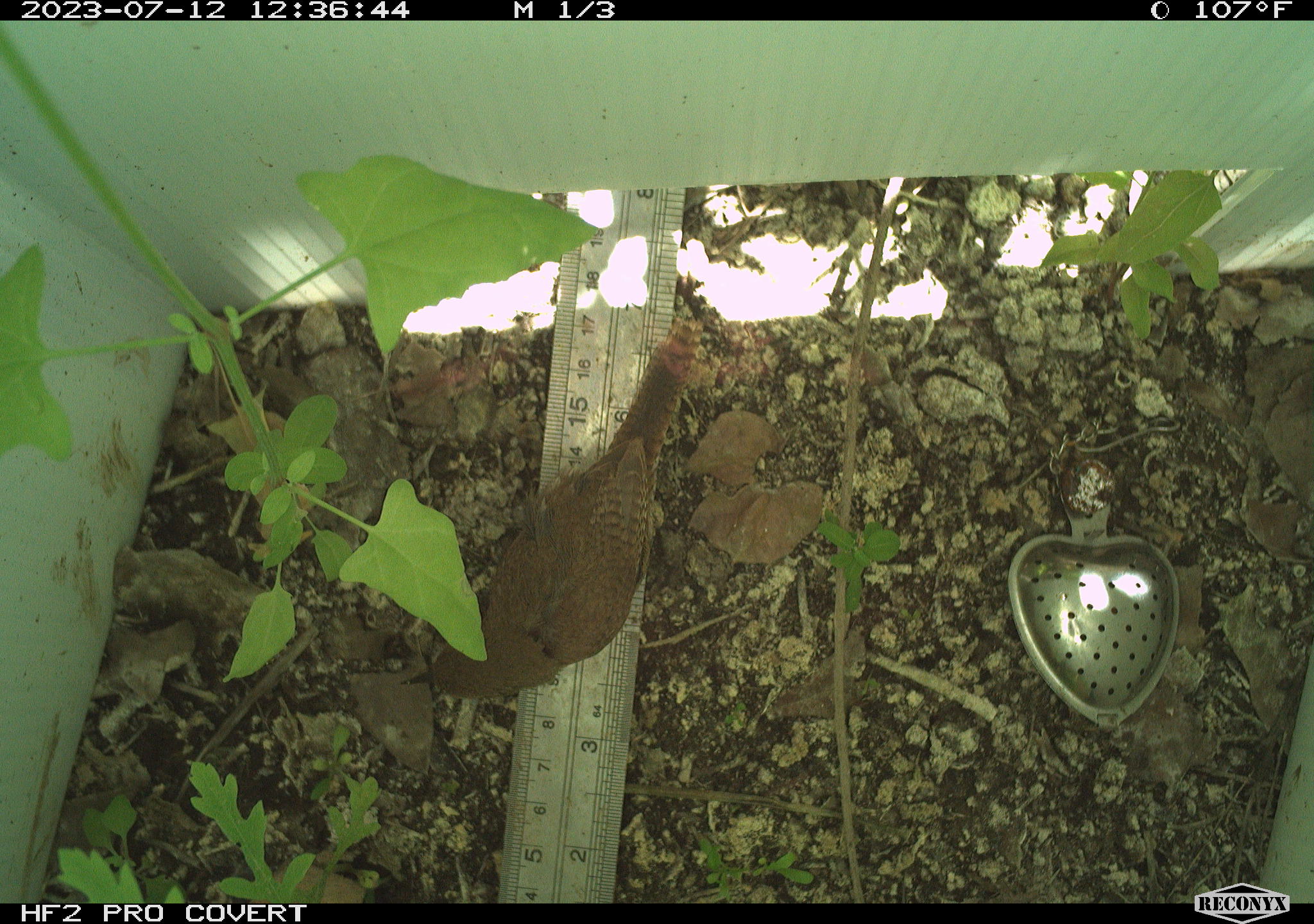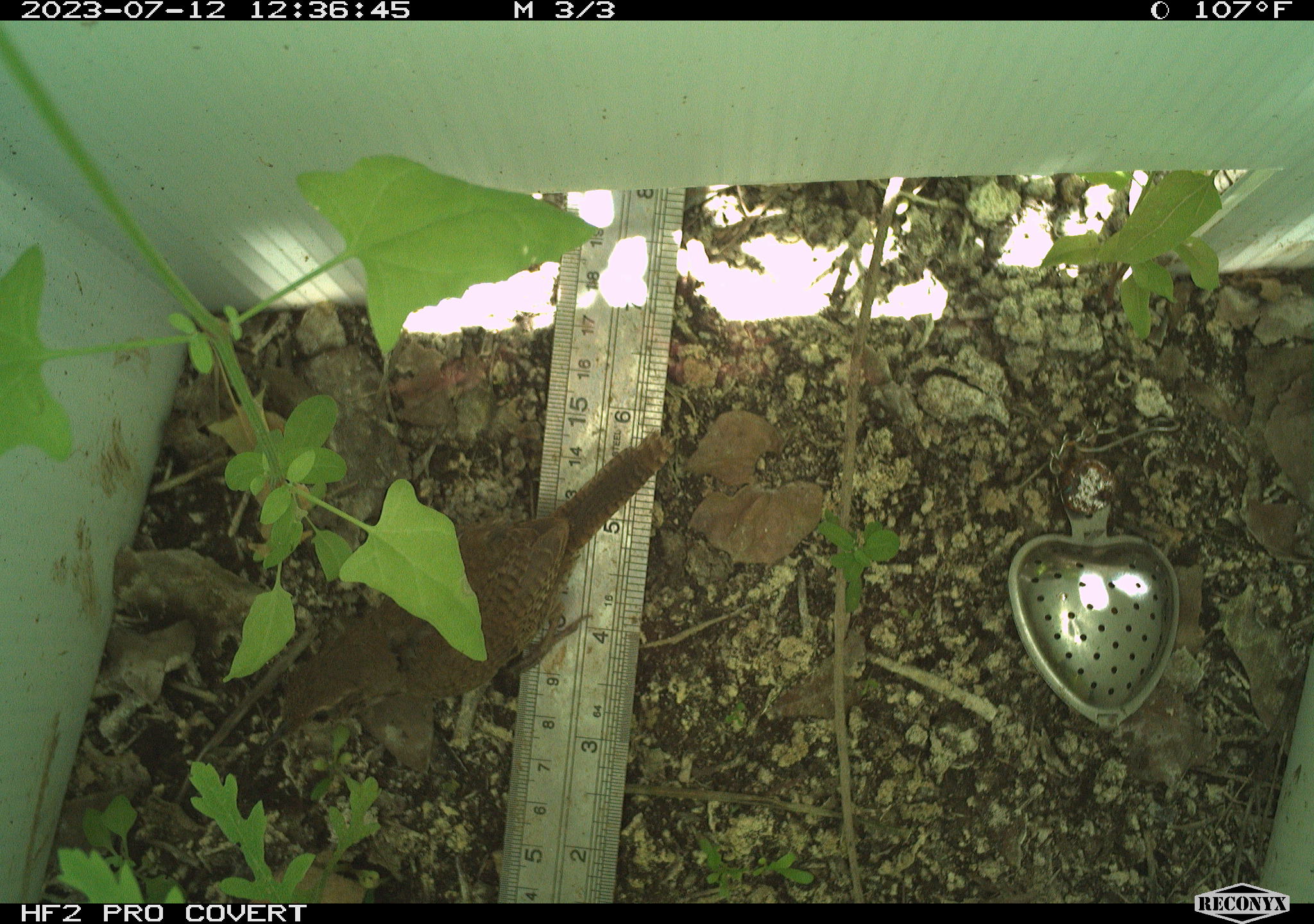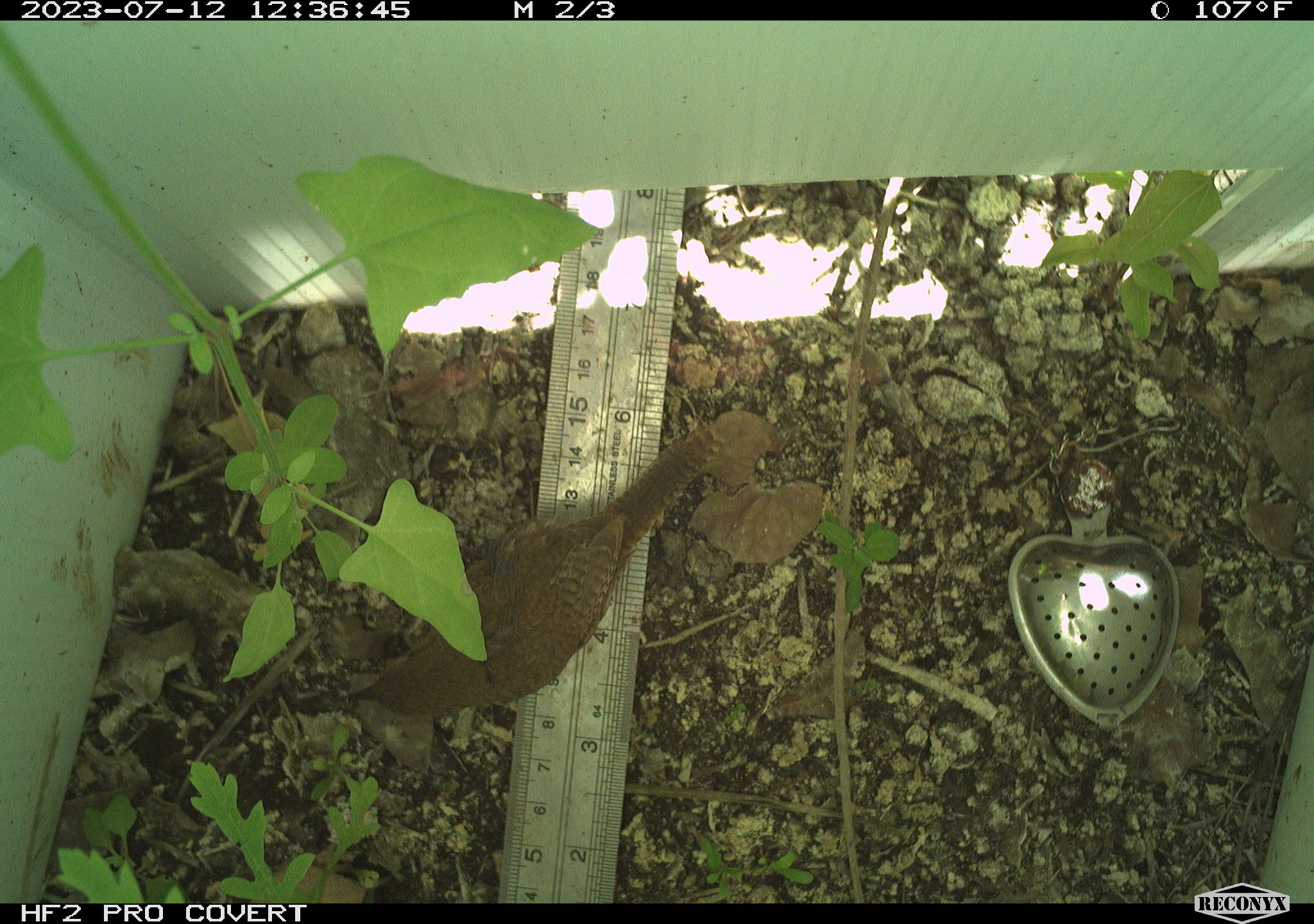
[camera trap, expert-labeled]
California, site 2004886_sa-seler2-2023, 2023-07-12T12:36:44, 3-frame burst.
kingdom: Animalia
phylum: Chordata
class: Aves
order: Passeriformes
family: Troglodytidae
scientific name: Troglodytidae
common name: wren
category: troglodytidae family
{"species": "troglodytidae family (wren) (Troglodytidae)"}